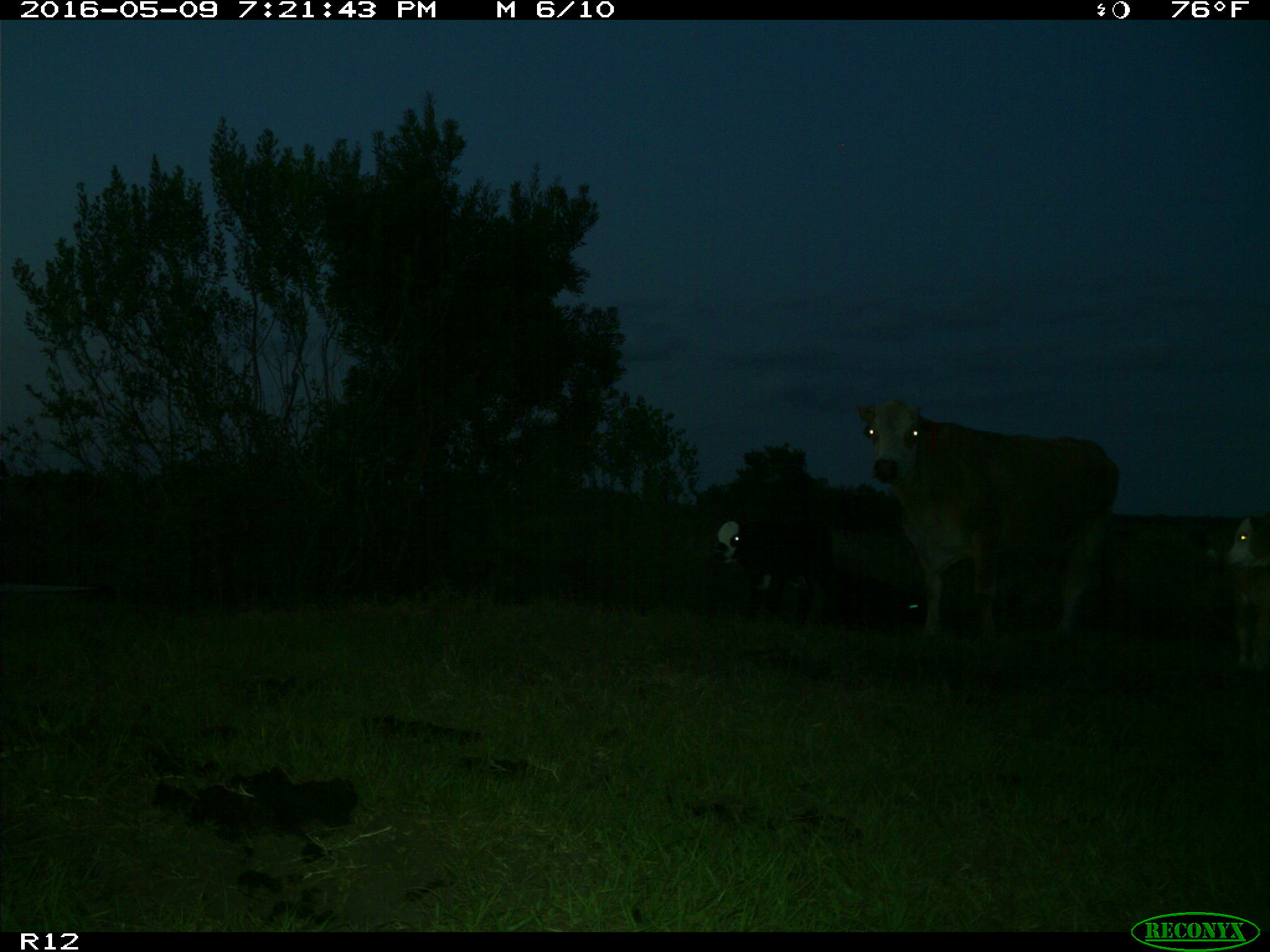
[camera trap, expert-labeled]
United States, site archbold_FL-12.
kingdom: Animalia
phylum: Chordata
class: Mammalia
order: Artiodactyla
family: Bovidae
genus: Bos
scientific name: Bos taurus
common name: domestic cow